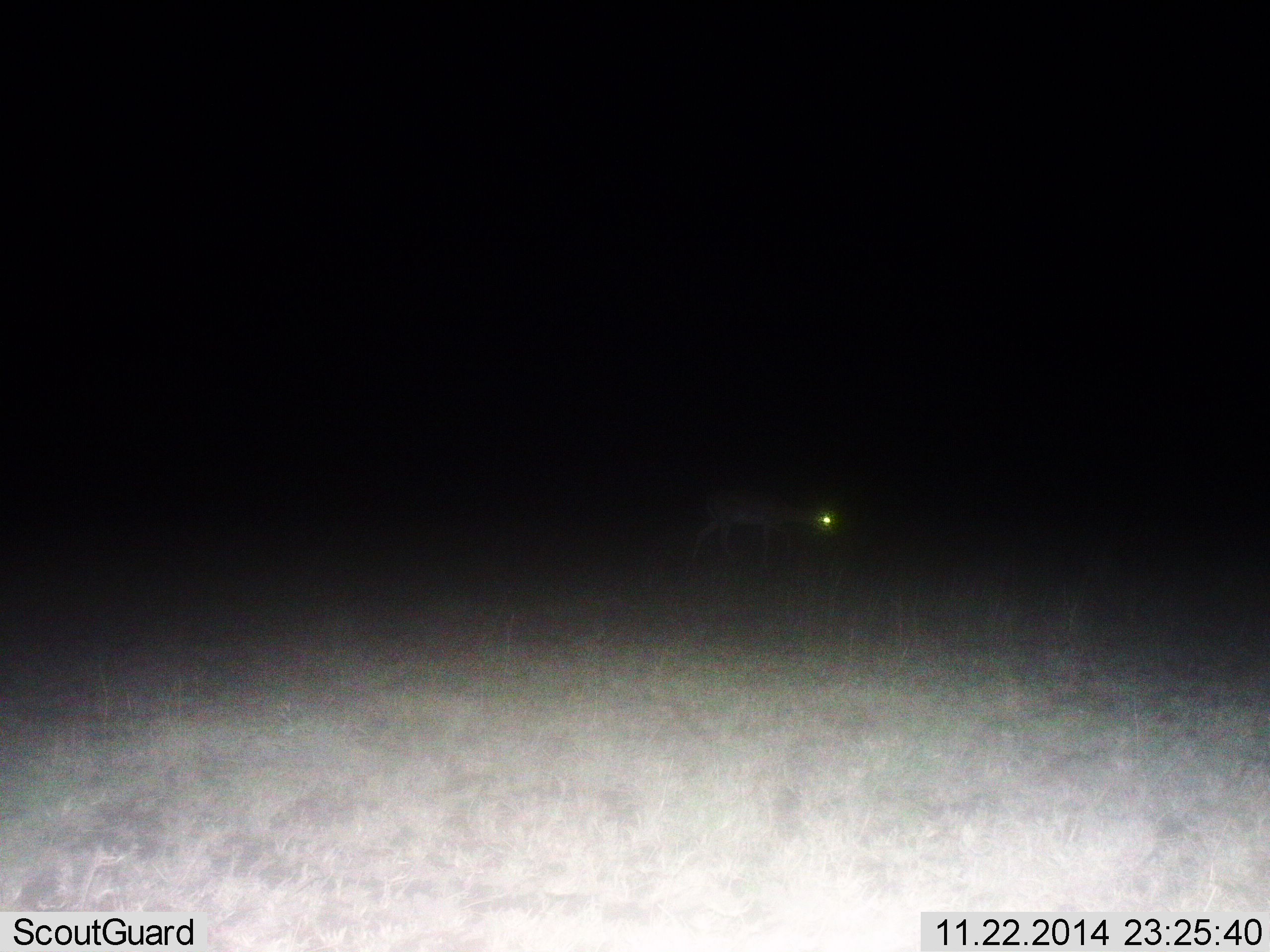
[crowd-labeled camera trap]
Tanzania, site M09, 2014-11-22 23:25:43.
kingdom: Animalia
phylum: Chordata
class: Mammalia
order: Artiodactyla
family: Bovidae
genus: Aepyceros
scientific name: Aepyceros melampus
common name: impala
Impala (Aepyceros melampus), count 1. Behavior (volunteer vote fractions): standing 14%, resting 0%, moving 100%, interacting 0%. Young present (vote fraction): 0%. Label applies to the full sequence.